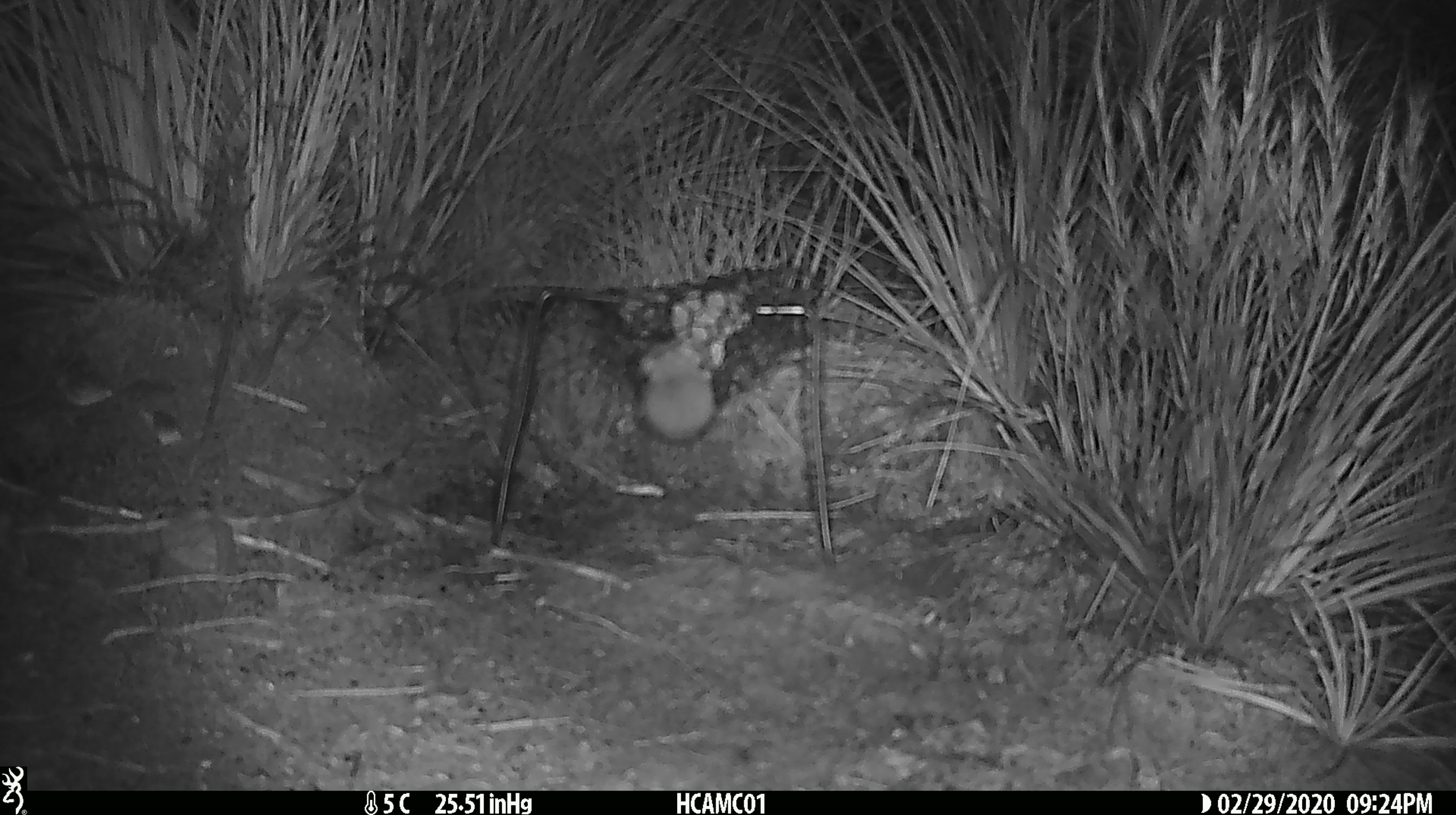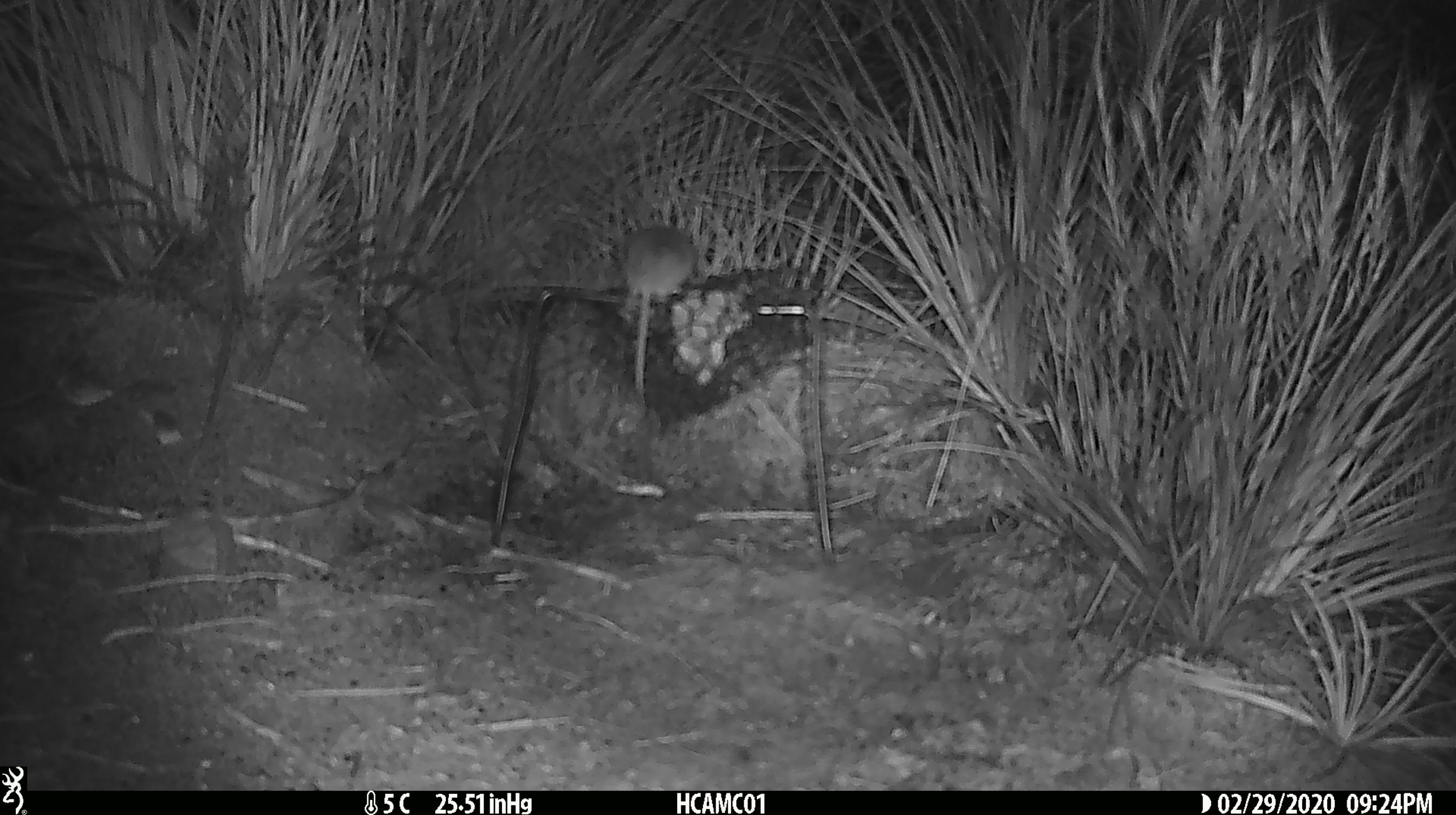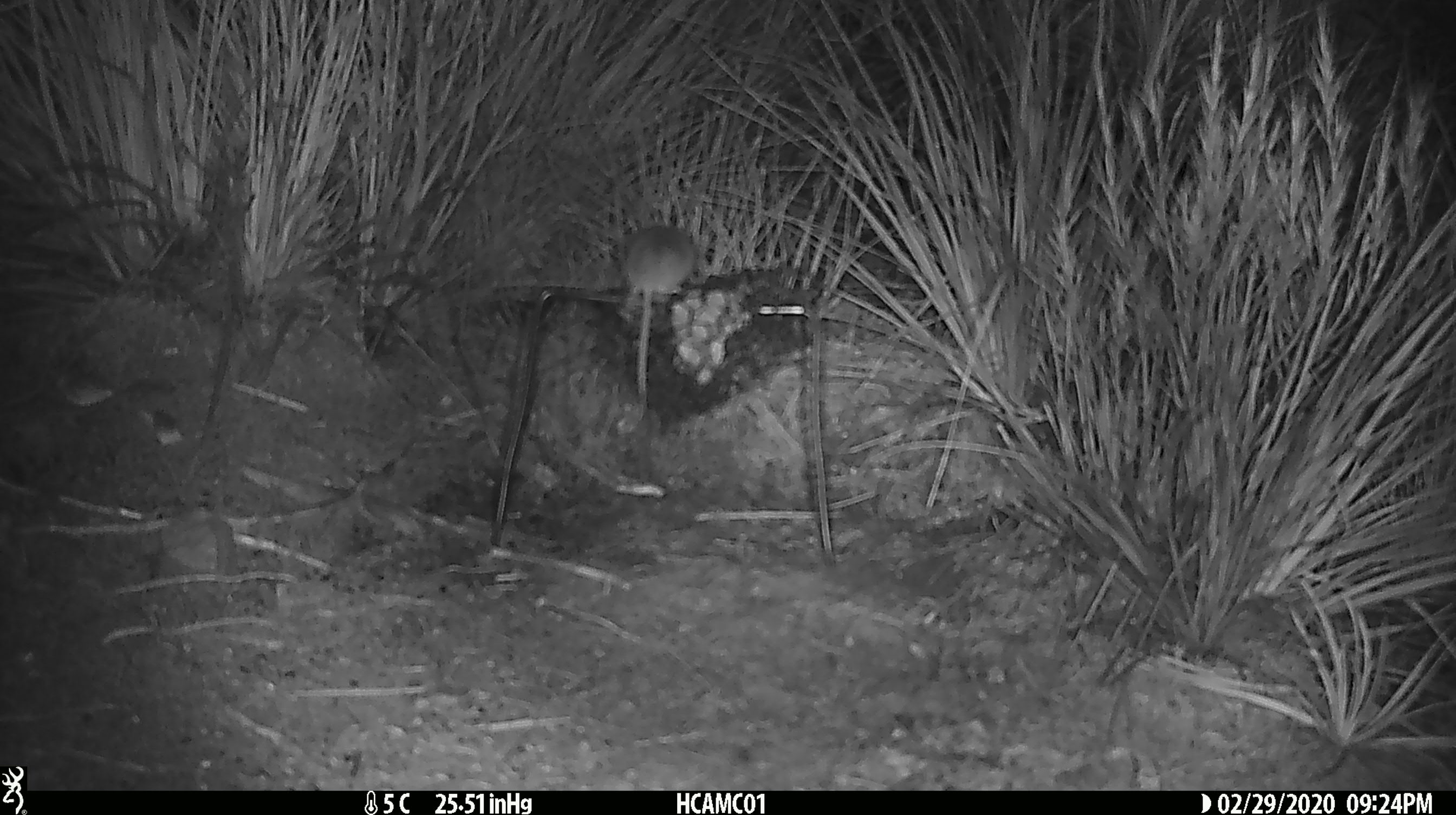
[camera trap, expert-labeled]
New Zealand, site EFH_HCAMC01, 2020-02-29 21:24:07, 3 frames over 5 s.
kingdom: Animalia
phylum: Chordata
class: Mammalia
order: Rodentia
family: Muridae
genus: Mus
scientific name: Mus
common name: mouse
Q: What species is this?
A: Mouse (Mus).